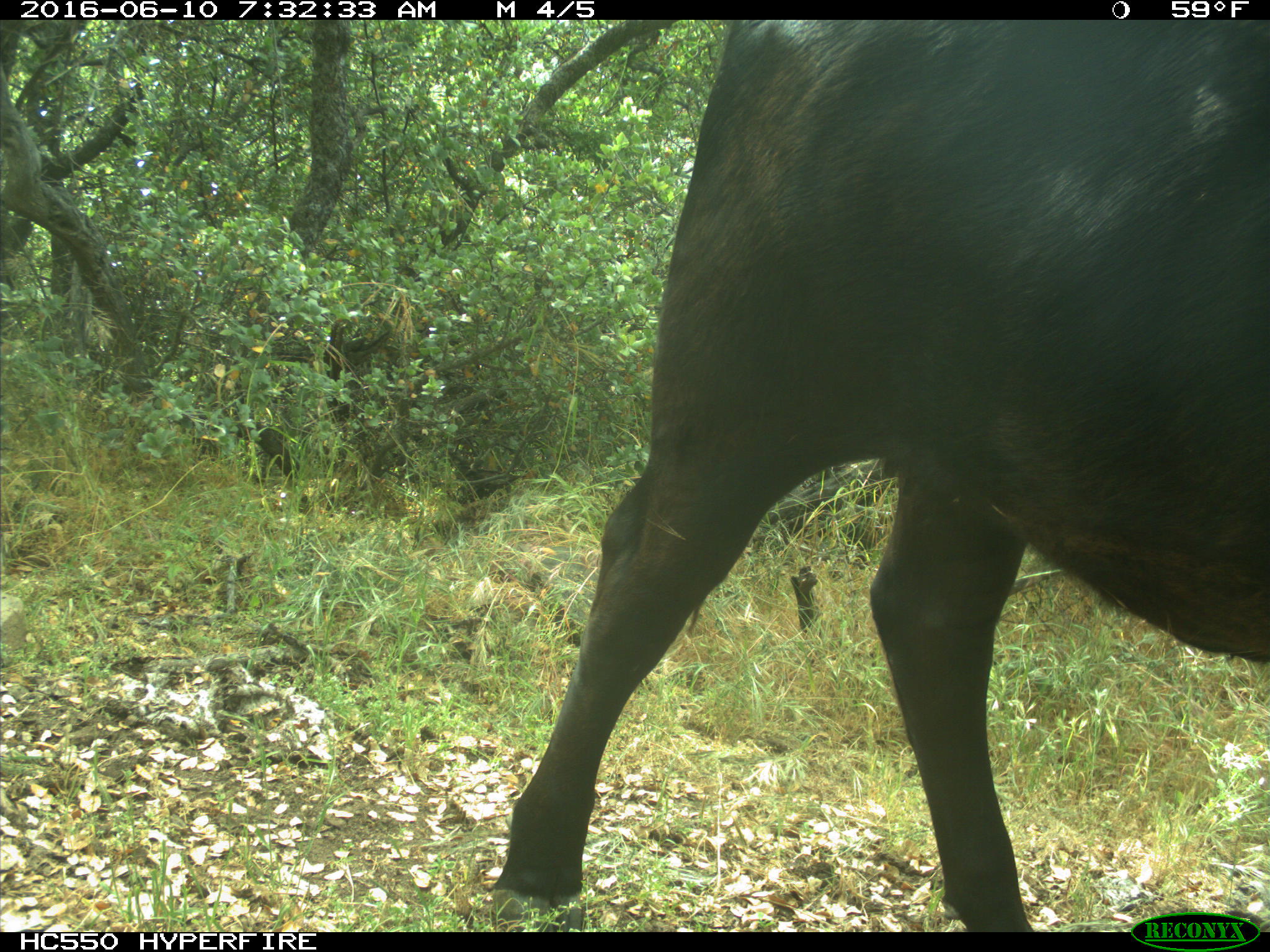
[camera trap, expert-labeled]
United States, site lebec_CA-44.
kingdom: Animalia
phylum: Chordata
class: Mammalia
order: Artiodactyla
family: Bovidae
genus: Bos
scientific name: Bos taurus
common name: domestic cow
Bos taurus (domestic cow).